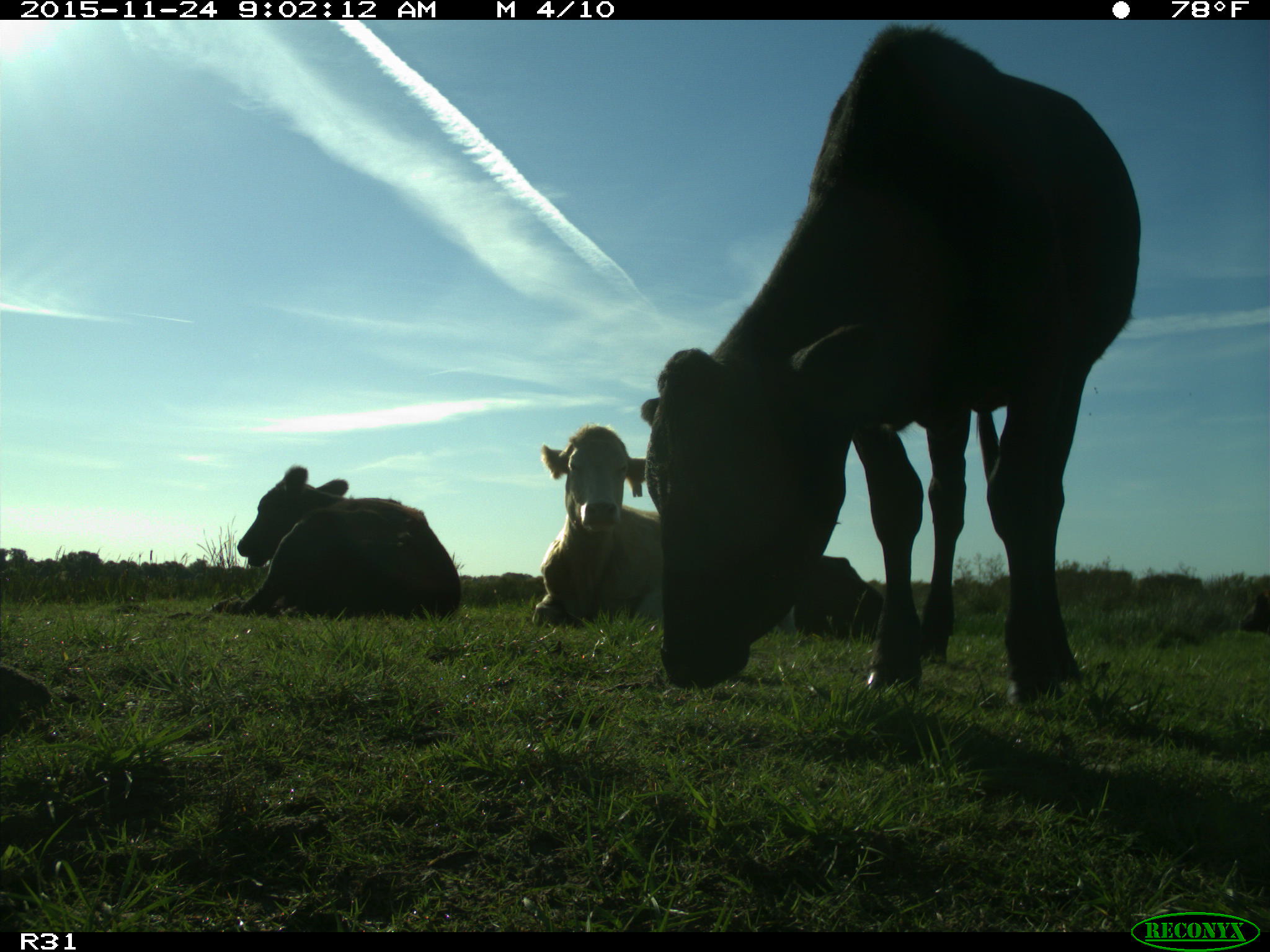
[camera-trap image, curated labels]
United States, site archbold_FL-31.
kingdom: Animalia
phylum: Chordata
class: Mammalia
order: Artiodactyla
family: Bovidae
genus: Bos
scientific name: Bos taurus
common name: domestic cow